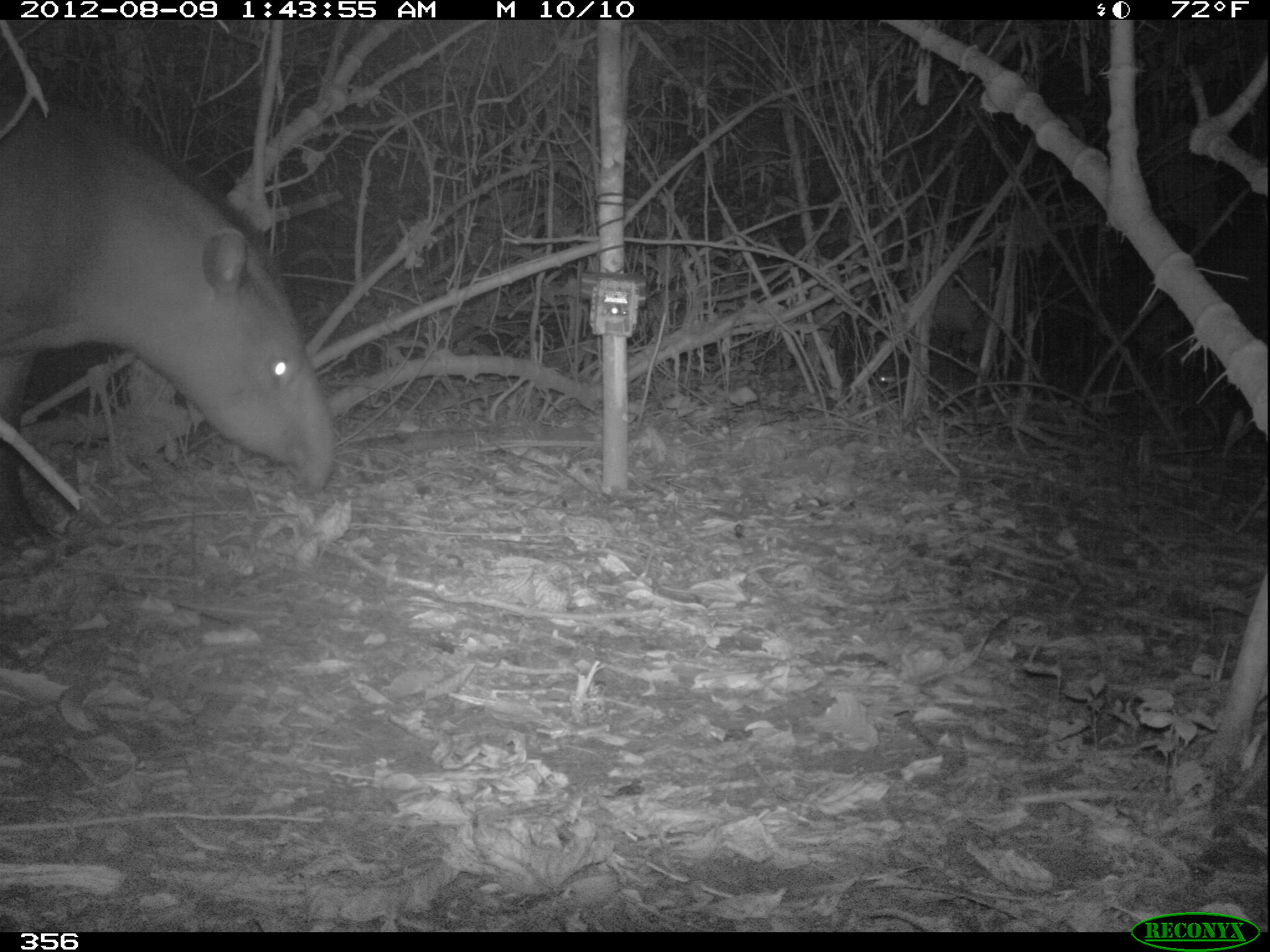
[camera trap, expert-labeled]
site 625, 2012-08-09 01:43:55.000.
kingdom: Animalia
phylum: Chordata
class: Mammalia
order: Perissodactyla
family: Tapiridae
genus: Tapirus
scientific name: Tapirus terrestris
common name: south american tapir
Tapirus terrestris (south american tapir).